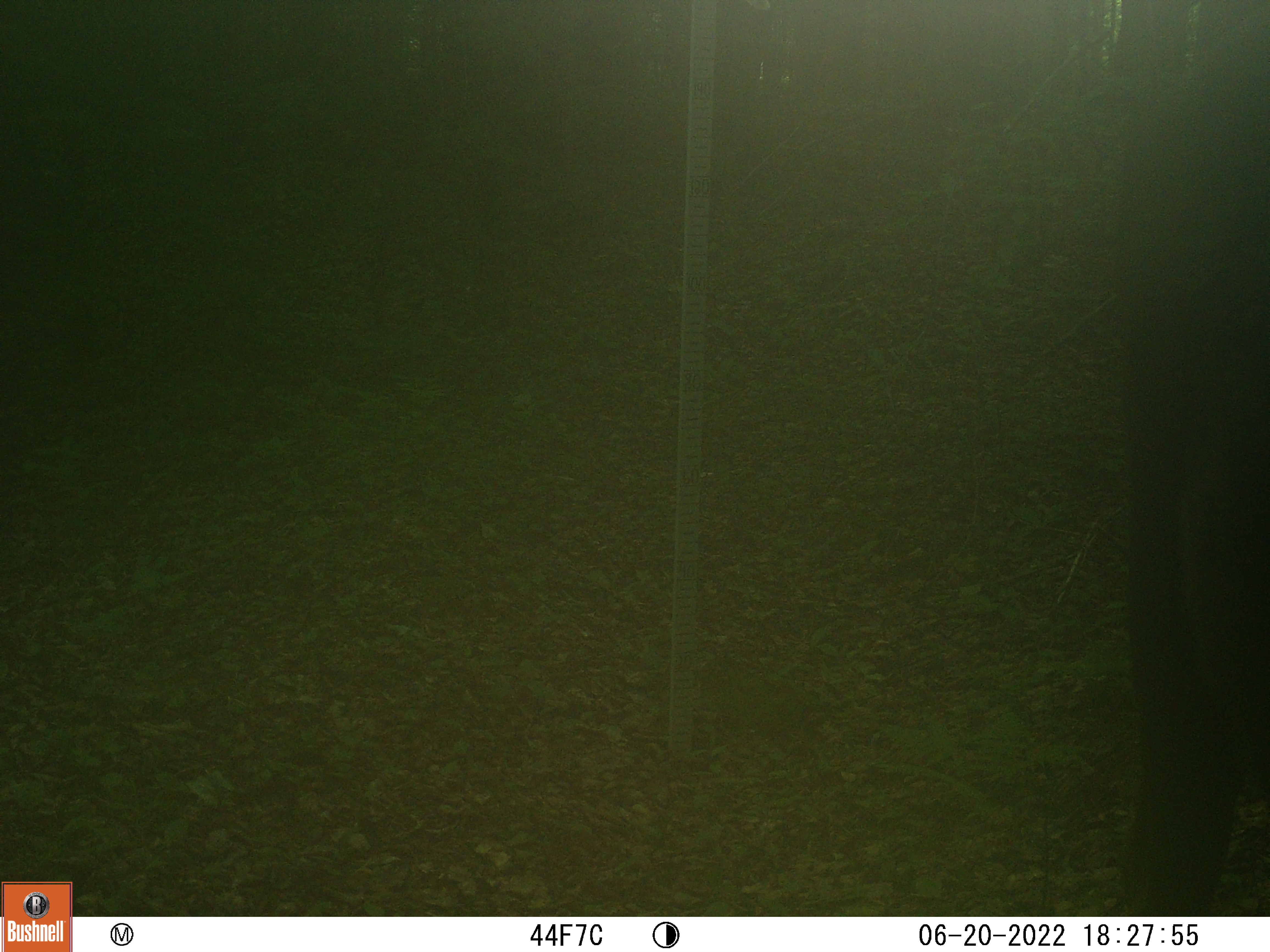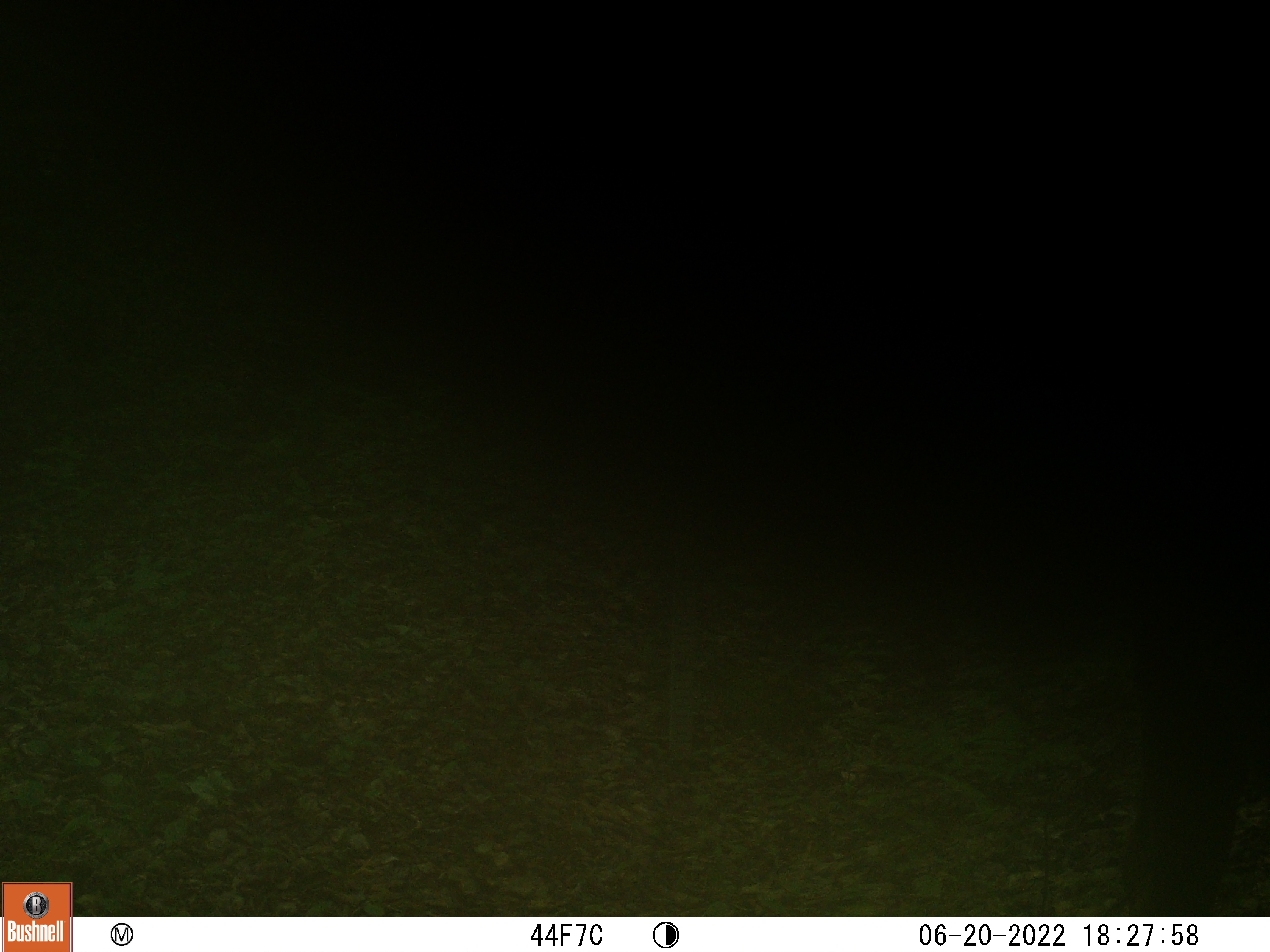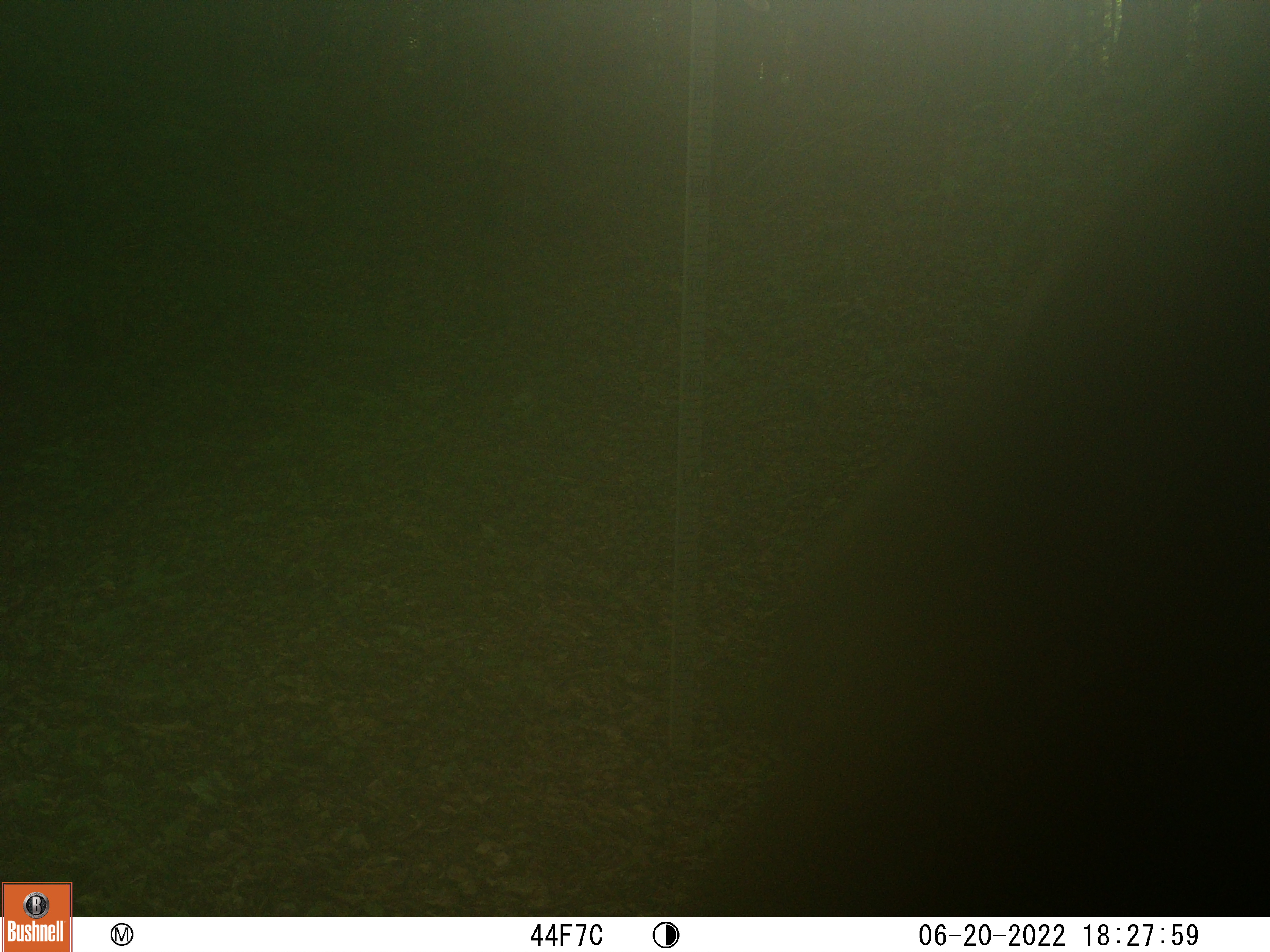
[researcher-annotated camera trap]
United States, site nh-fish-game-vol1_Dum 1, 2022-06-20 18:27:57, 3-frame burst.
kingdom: Animalia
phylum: Chordata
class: Mammalia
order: Artiodactyla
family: Cervidae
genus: Alces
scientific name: Alces alces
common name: moose